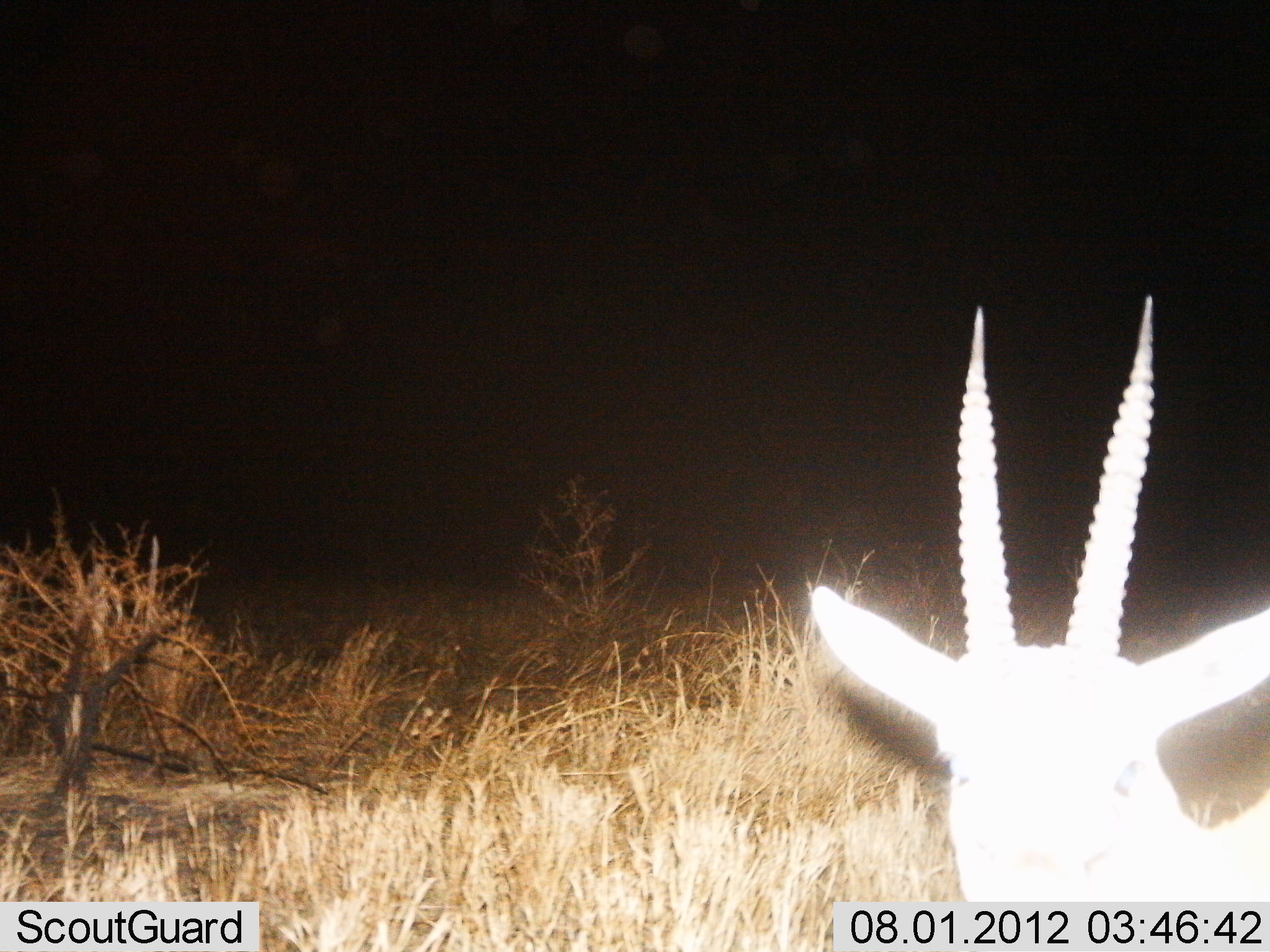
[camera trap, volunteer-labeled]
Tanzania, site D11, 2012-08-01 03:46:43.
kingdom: Animalia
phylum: Chordata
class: Mammalia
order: Artiodactyla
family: Bovidae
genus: Nanger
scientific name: Nanger granti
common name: grant's gazelle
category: gazellegrants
Gazellegrants (grant's gazelle) (Nanger granti), count 1. Behavior (volunteer vote fractions): standing 80%, resting 20%, moving 0%, interacting 0%. Young present (vote fraction): 0%. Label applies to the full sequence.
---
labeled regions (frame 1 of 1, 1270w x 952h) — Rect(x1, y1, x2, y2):
animal: Rect(810, 292, 1270, 901)